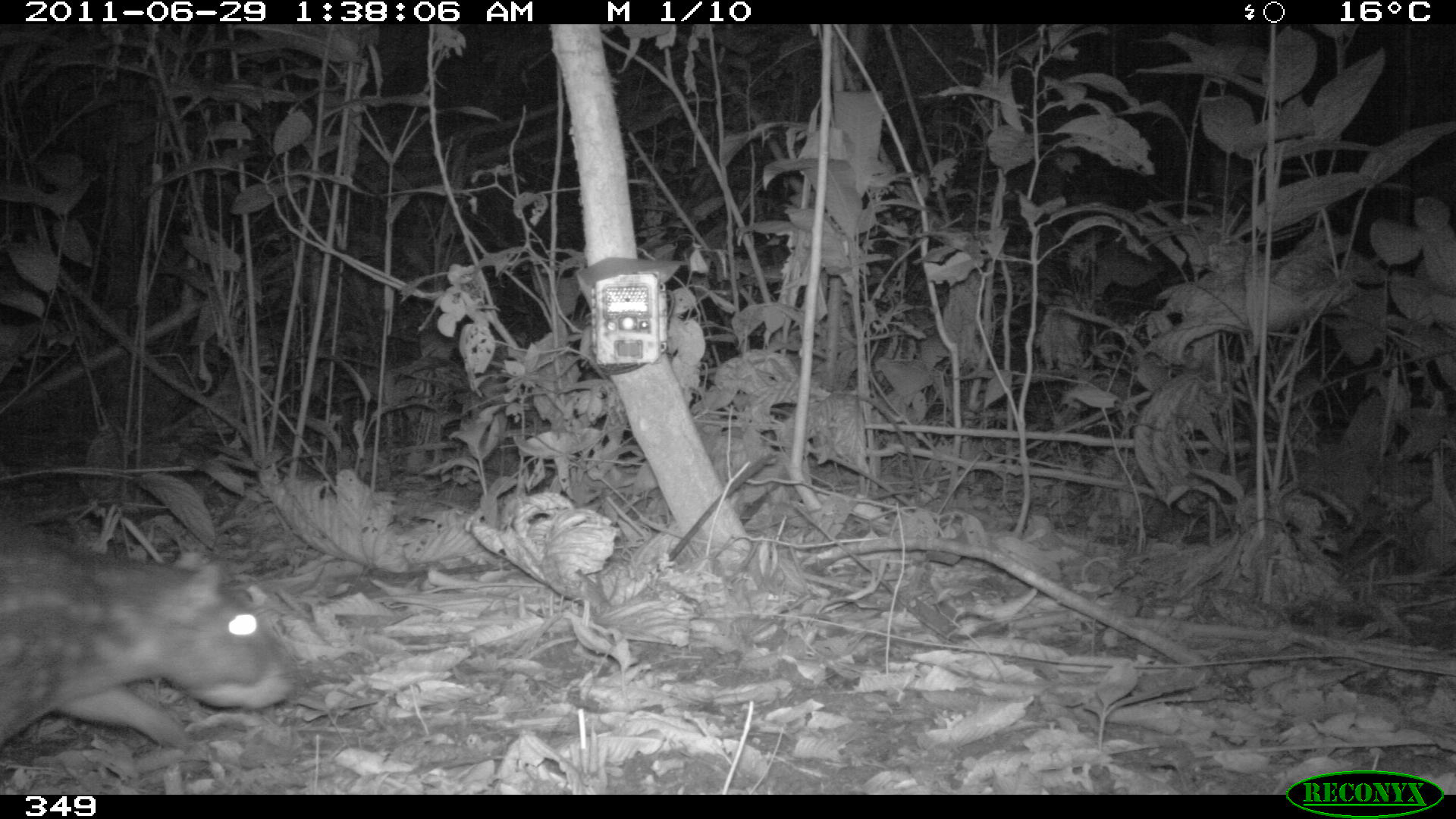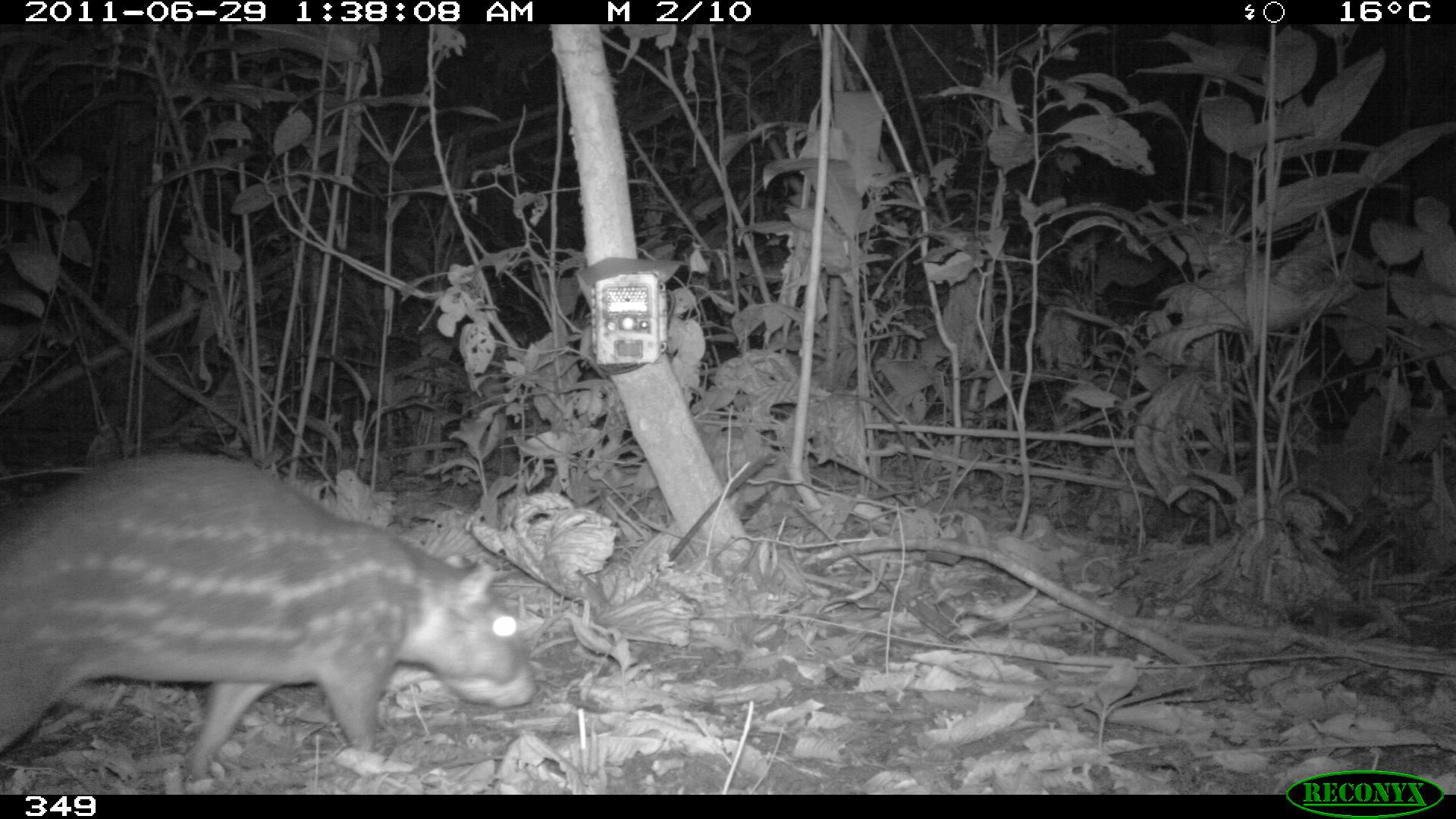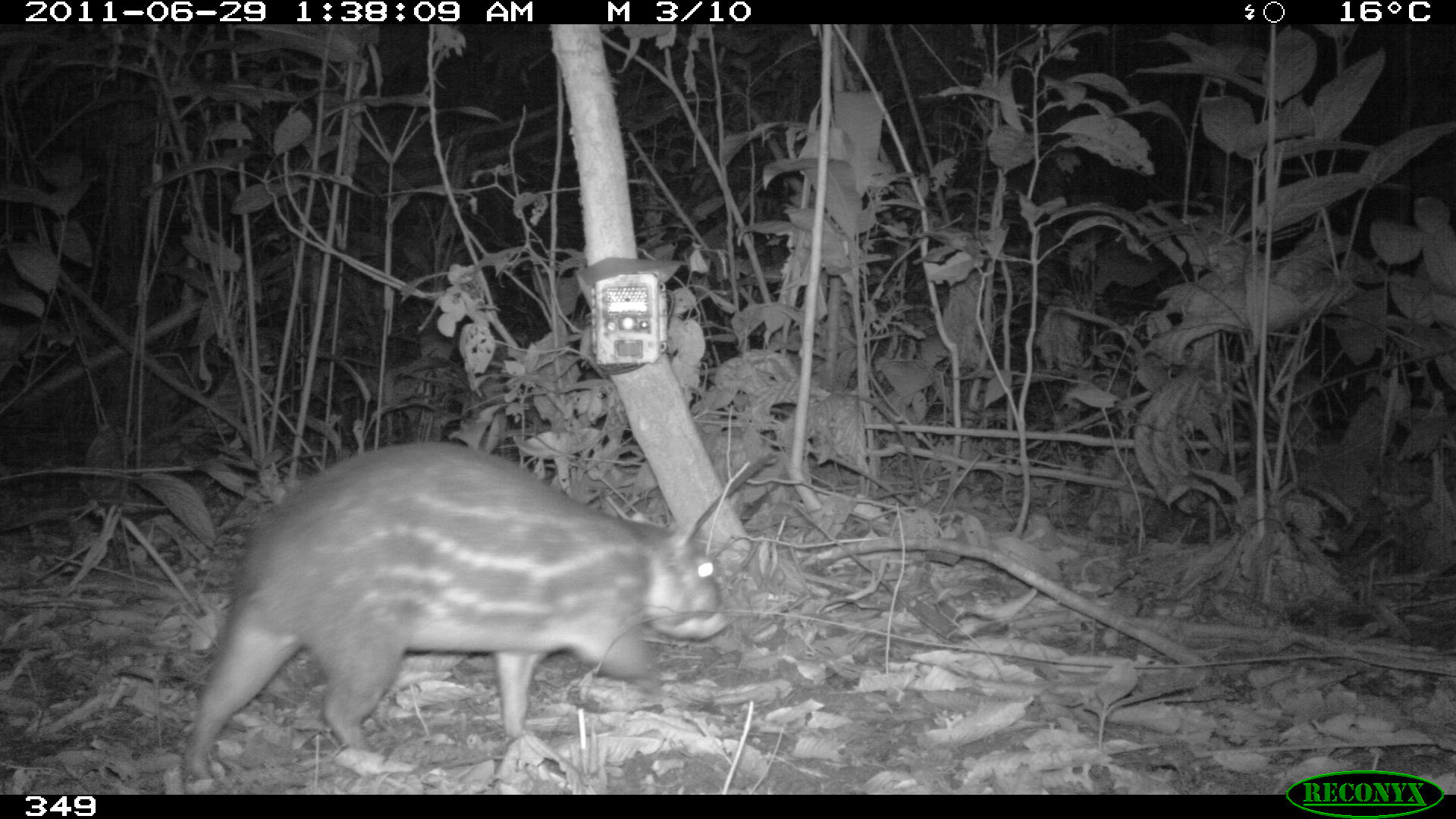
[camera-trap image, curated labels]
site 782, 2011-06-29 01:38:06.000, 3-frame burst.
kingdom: Animalia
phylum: Chordata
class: Mammalia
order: Rodentia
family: Cuniculidae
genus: Cuniculus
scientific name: Cuniculus paca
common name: spotted paca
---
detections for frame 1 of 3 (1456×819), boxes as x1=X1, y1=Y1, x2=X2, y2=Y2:
cuniculus paca: x1=0, y1=509, x2=298, y2=751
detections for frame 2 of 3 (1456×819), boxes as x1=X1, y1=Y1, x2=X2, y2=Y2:
cuniculus paca: x1=0, y1=448, x2=534, y2=780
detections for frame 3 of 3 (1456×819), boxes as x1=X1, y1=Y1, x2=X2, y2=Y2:
cuniculus paca: x1=178, y1=436, x2=729, y2=789